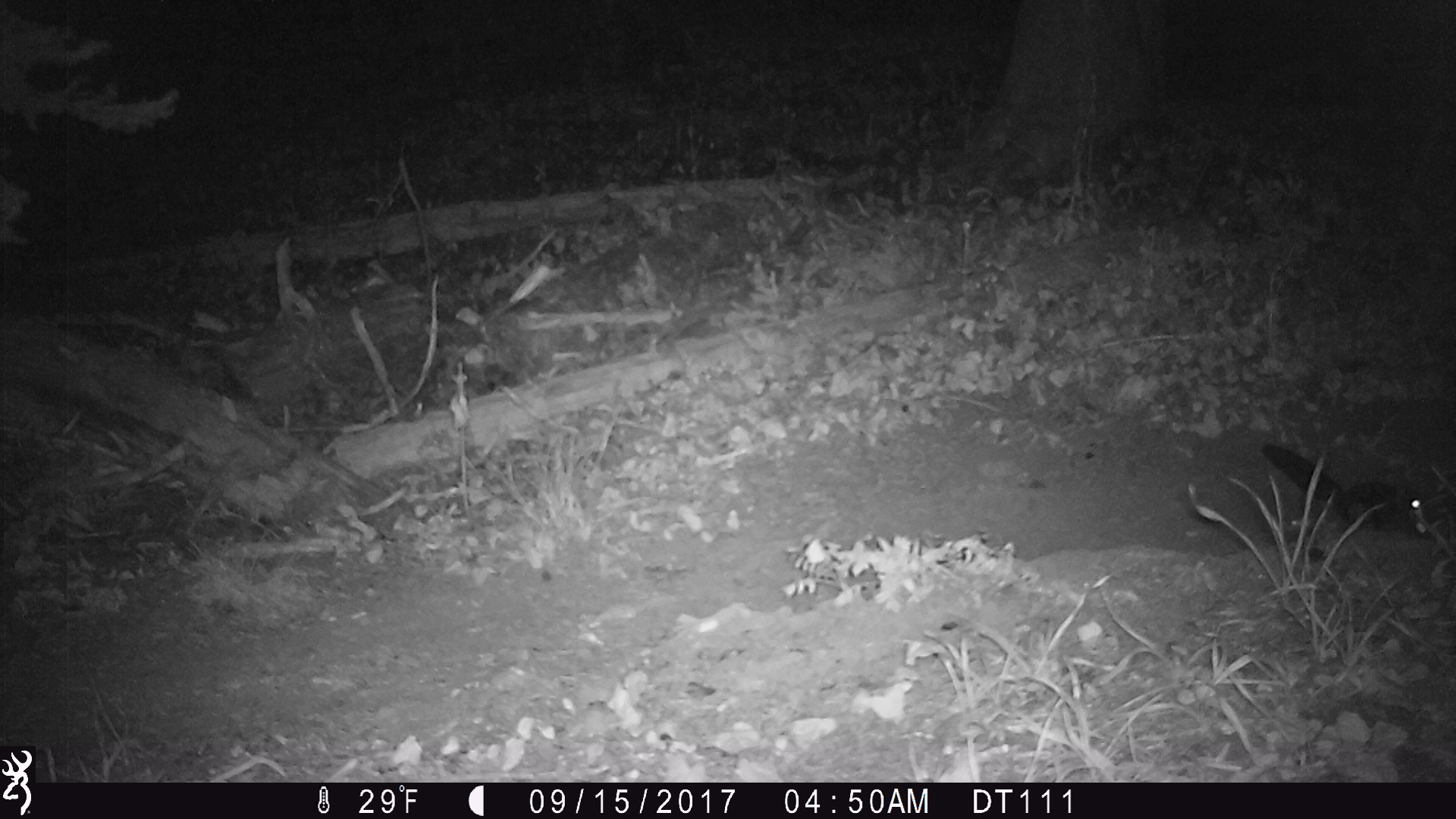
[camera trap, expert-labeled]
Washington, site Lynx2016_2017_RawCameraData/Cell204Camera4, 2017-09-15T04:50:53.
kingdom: Animalia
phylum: Chordata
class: Mammalia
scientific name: Mammalia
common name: small mammal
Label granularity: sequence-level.